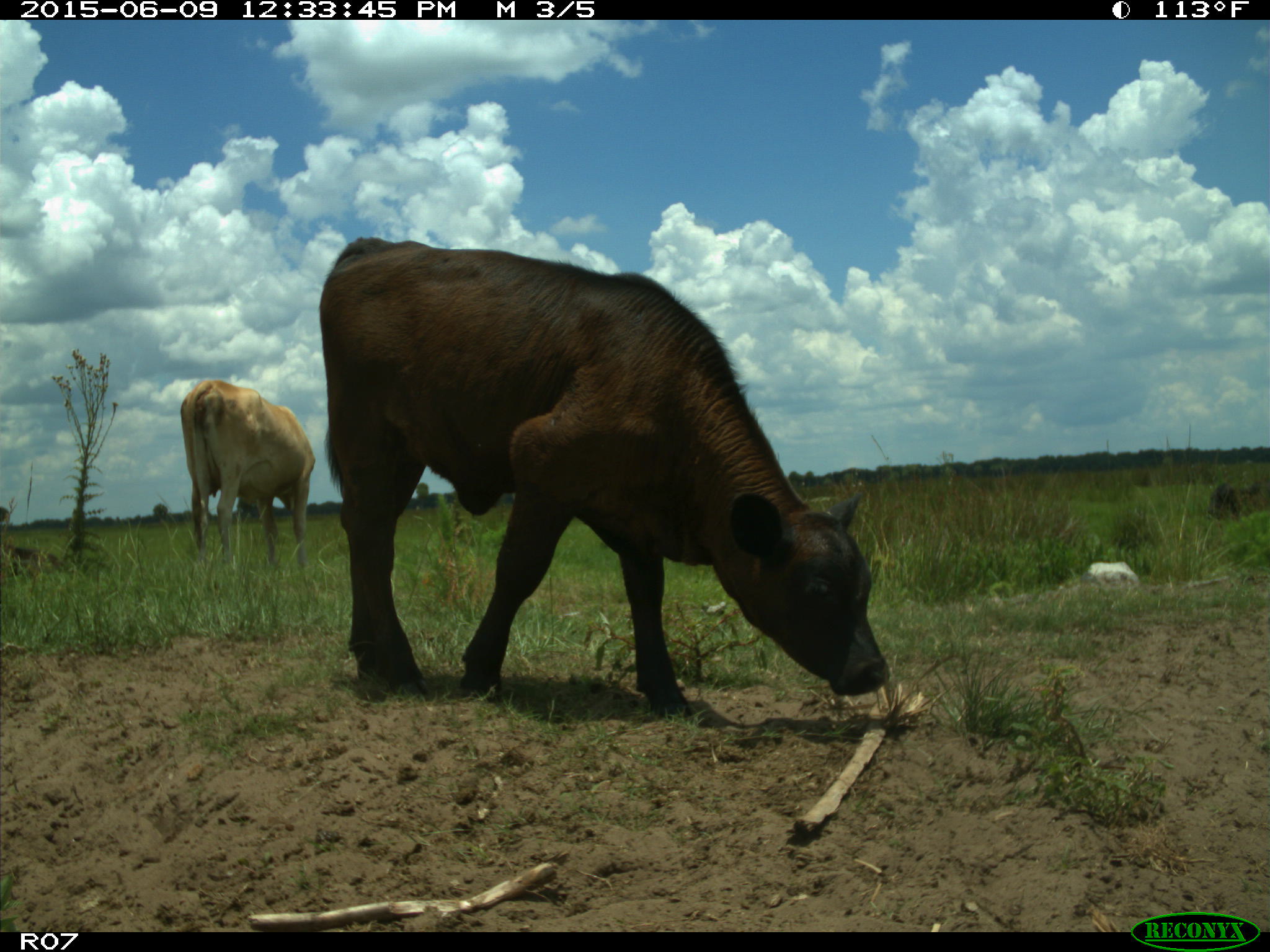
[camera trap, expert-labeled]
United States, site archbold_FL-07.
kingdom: Animalia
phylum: Chordata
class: Mammalia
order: Artiodactyla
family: Bovidae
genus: Bos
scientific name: Bos taurus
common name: domestic cow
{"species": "Bos taurus (domestic cow)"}